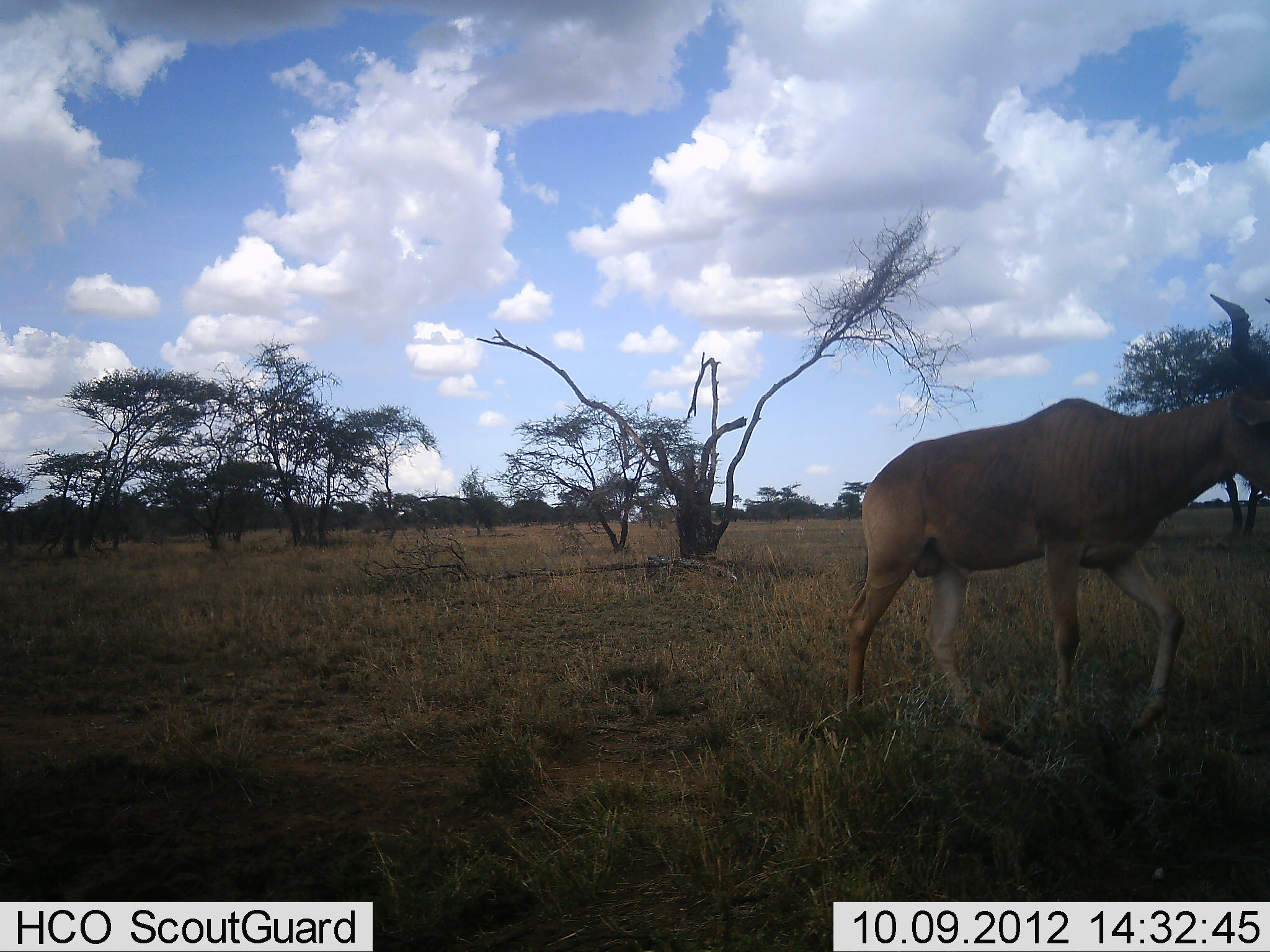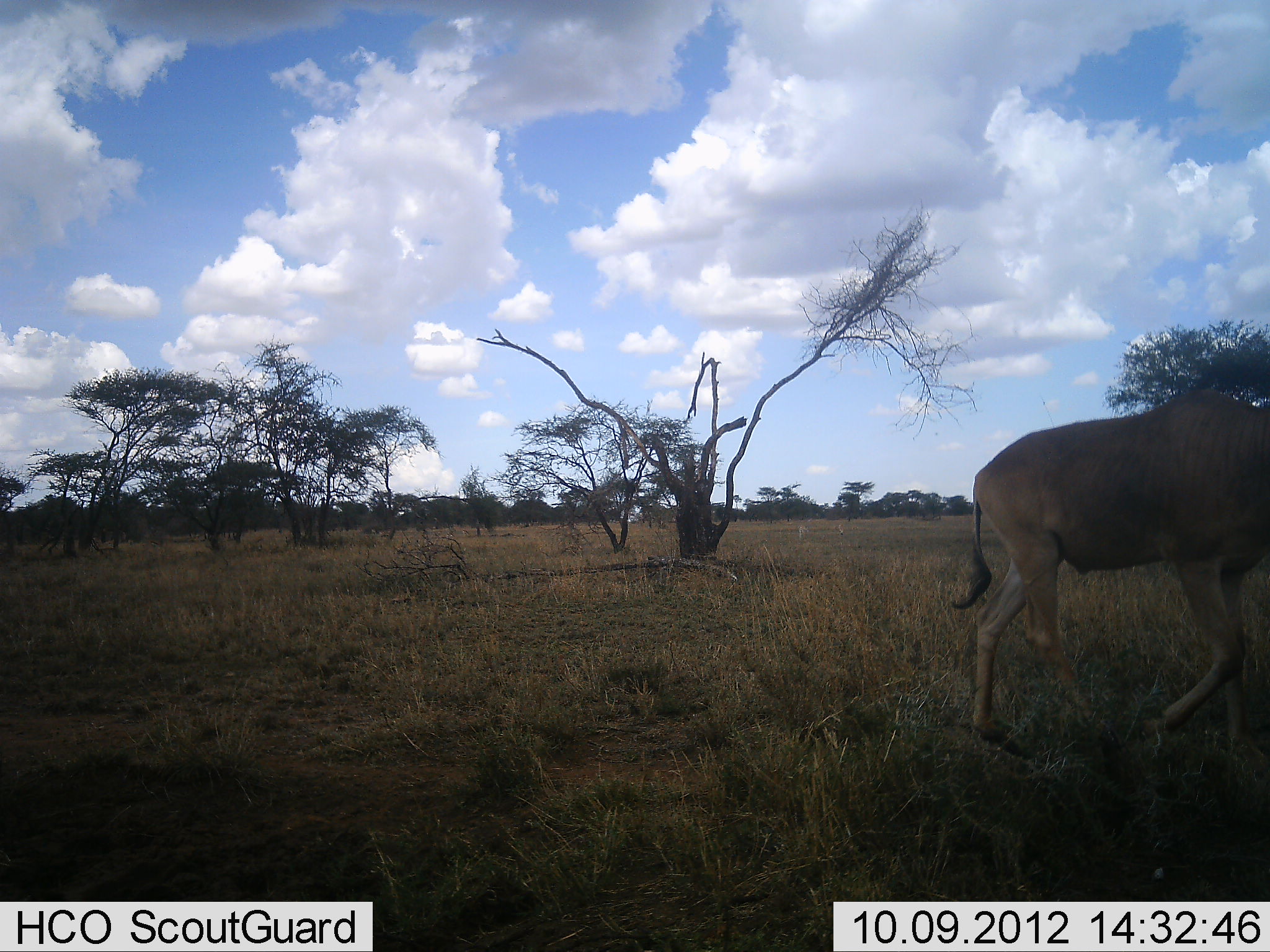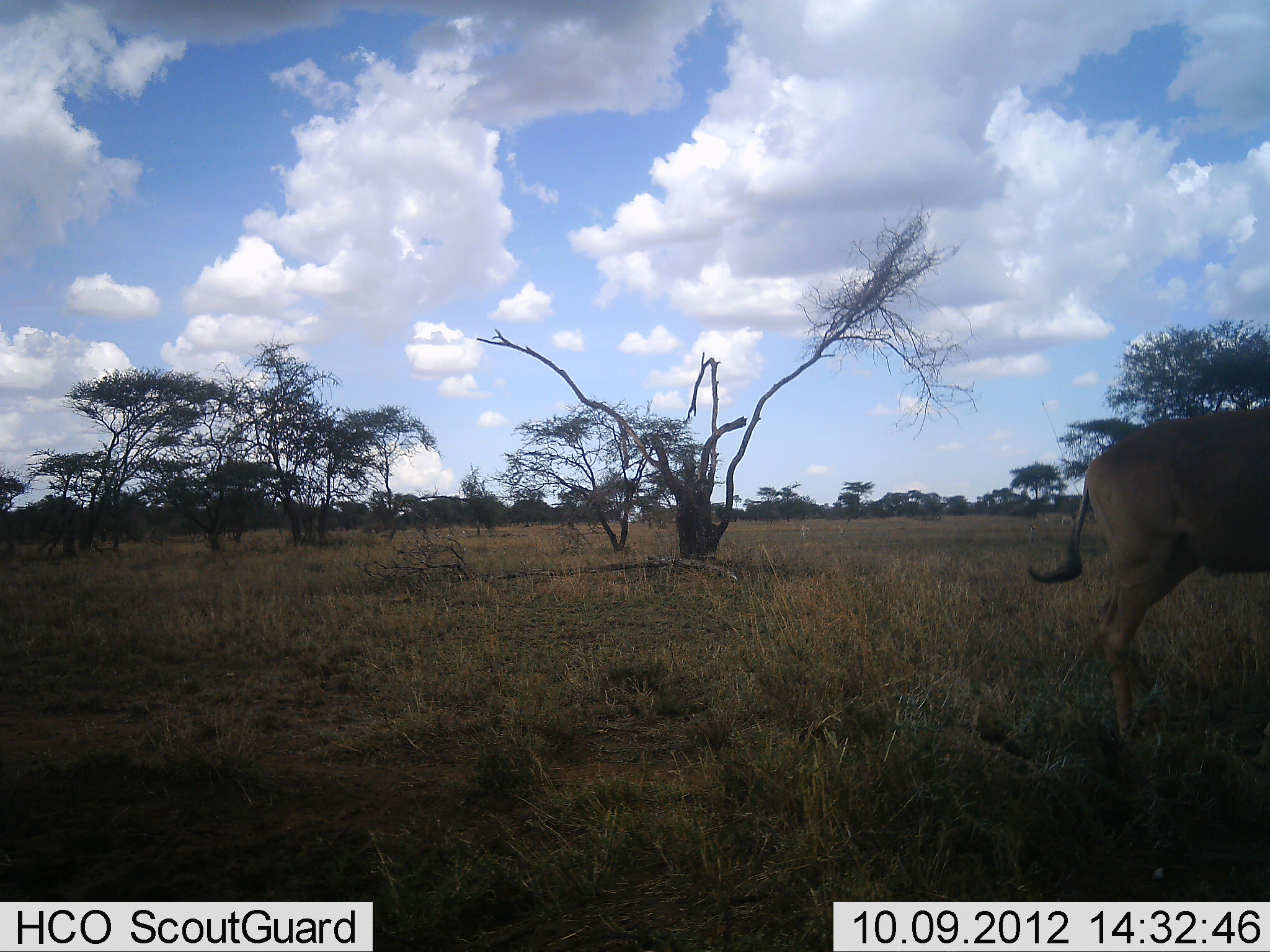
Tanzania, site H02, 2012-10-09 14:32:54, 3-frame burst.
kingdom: Animalia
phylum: Chordata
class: Mammalia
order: Artiodactyla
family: Bovidae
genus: Alcelaphus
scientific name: Alcelaphus buselaphus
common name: hartebeest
Hartebeest (Alcelaphus buselaphus), count 1. Behavior (volunteer vote fractions): standing 10%, resting 0%, moving 90%, interacting 0%. Young present (vote fraction): 0%. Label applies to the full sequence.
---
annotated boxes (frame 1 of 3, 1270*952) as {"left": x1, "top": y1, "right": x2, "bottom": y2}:
animal: {"left": 843, "top": 294, "right": 1270, "bottom": 762}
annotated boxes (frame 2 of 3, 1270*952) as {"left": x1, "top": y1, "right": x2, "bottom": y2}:
animal: {"left": 951, "top": 384, "right": 1270, "bottom": 763}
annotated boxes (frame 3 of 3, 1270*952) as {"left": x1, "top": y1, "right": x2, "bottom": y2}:
animal: {"left": 1026, "top": 399, "right": 1270, "bottom": 737}